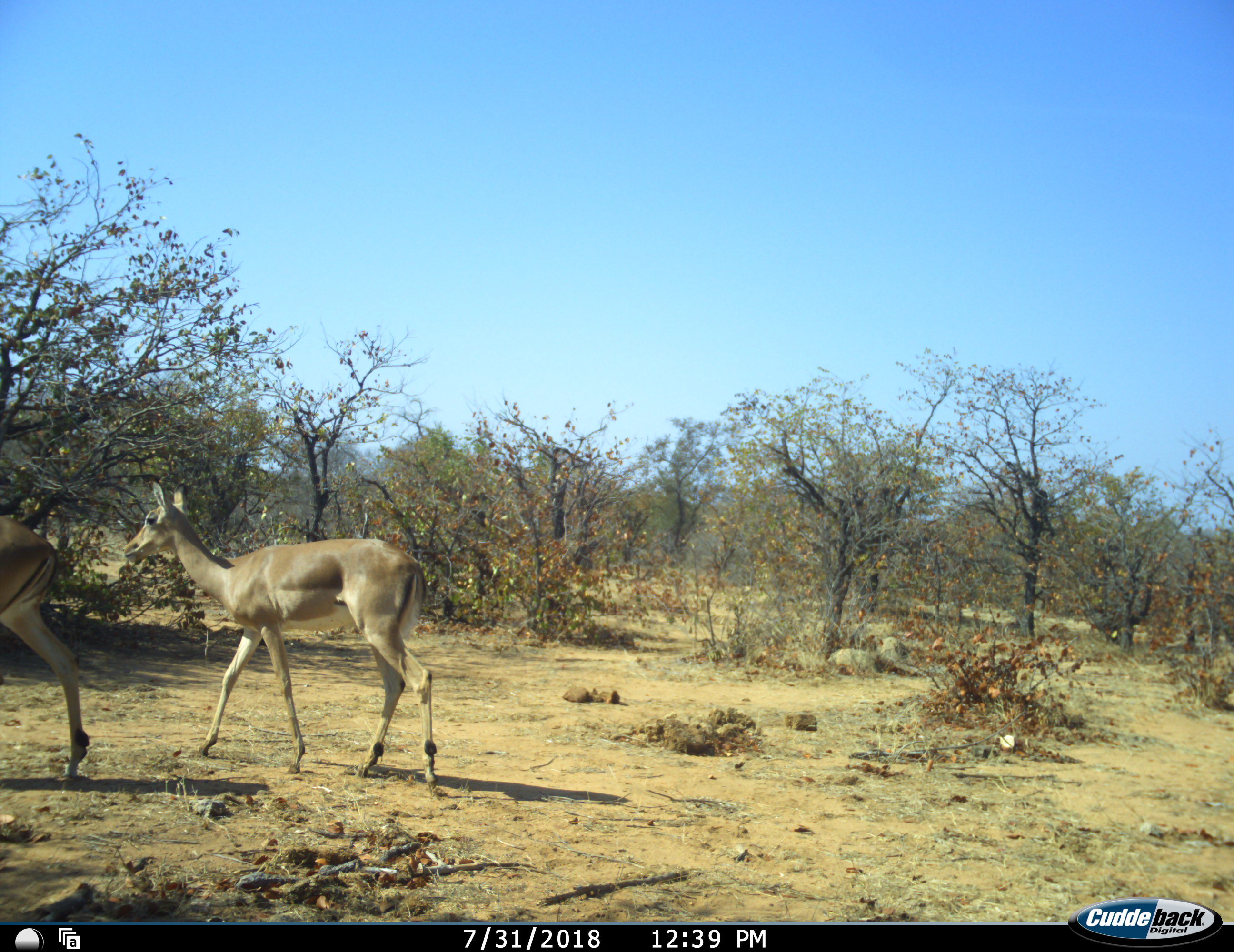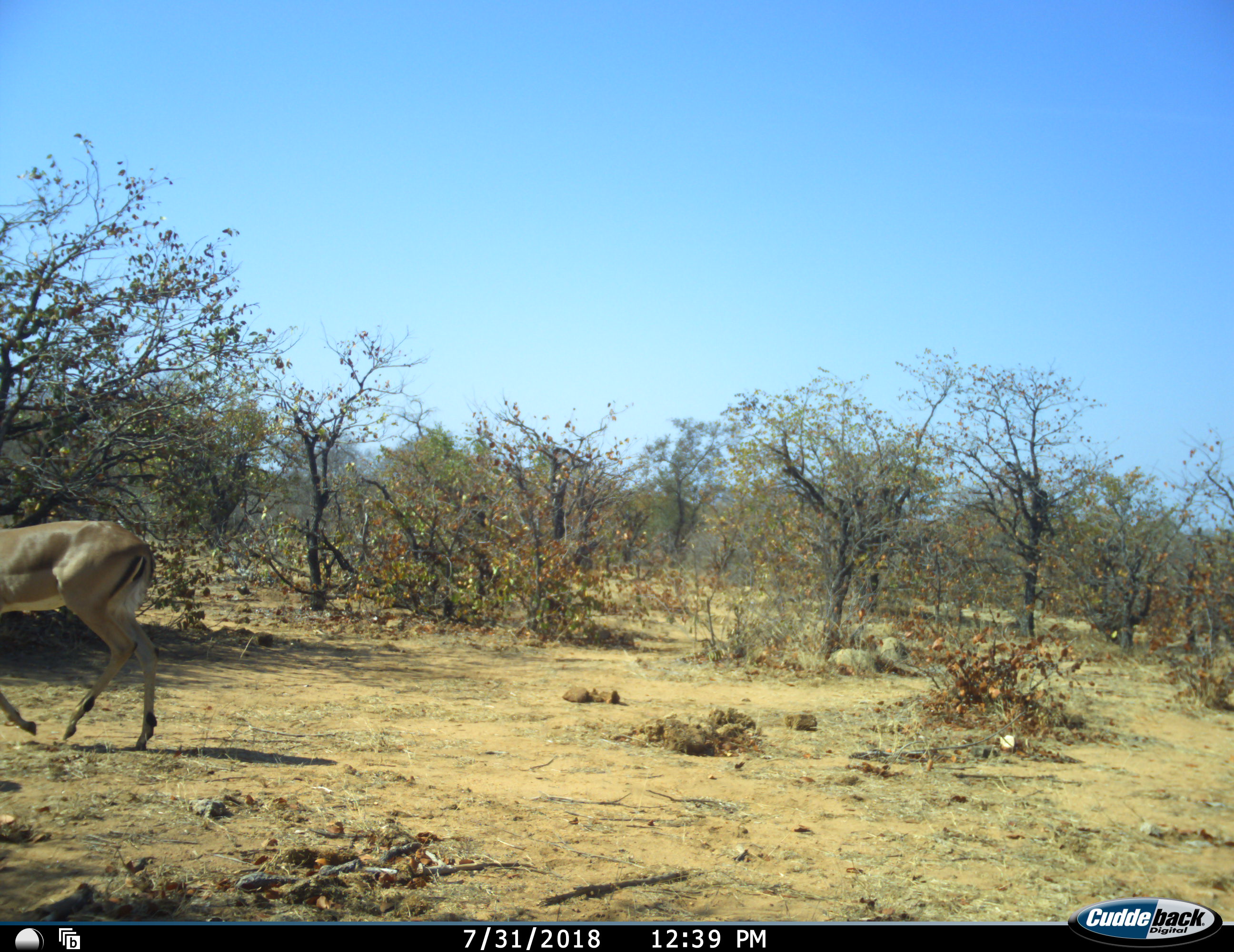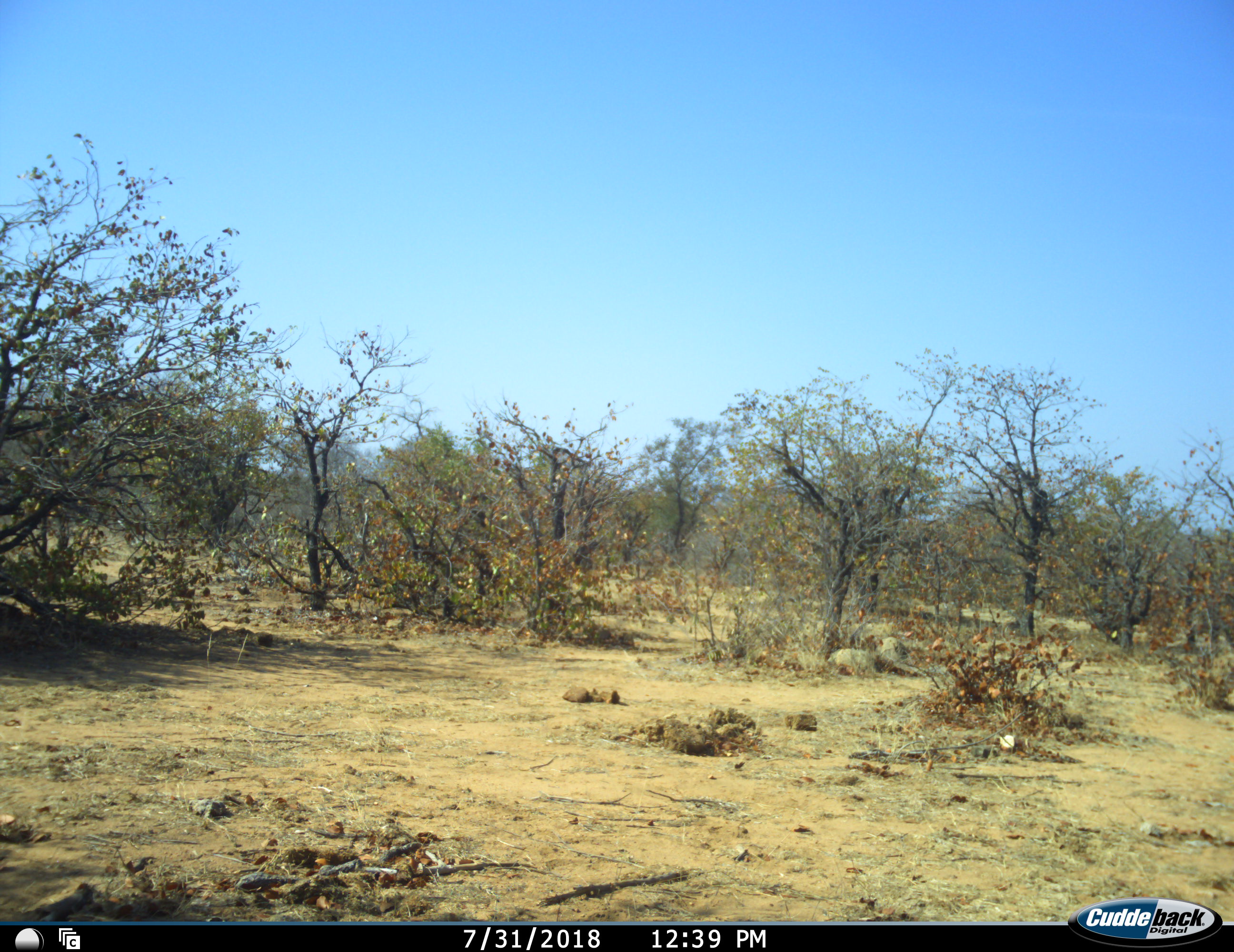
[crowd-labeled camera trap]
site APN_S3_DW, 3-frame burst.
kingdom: Animalia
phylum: Chordata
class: Mammalia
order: Artiodactyla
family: Bovidae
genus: Aepyceros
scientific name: Aepyceros melampus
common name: impala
Impala (Aepyceros melampus), count 2. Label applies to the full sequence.